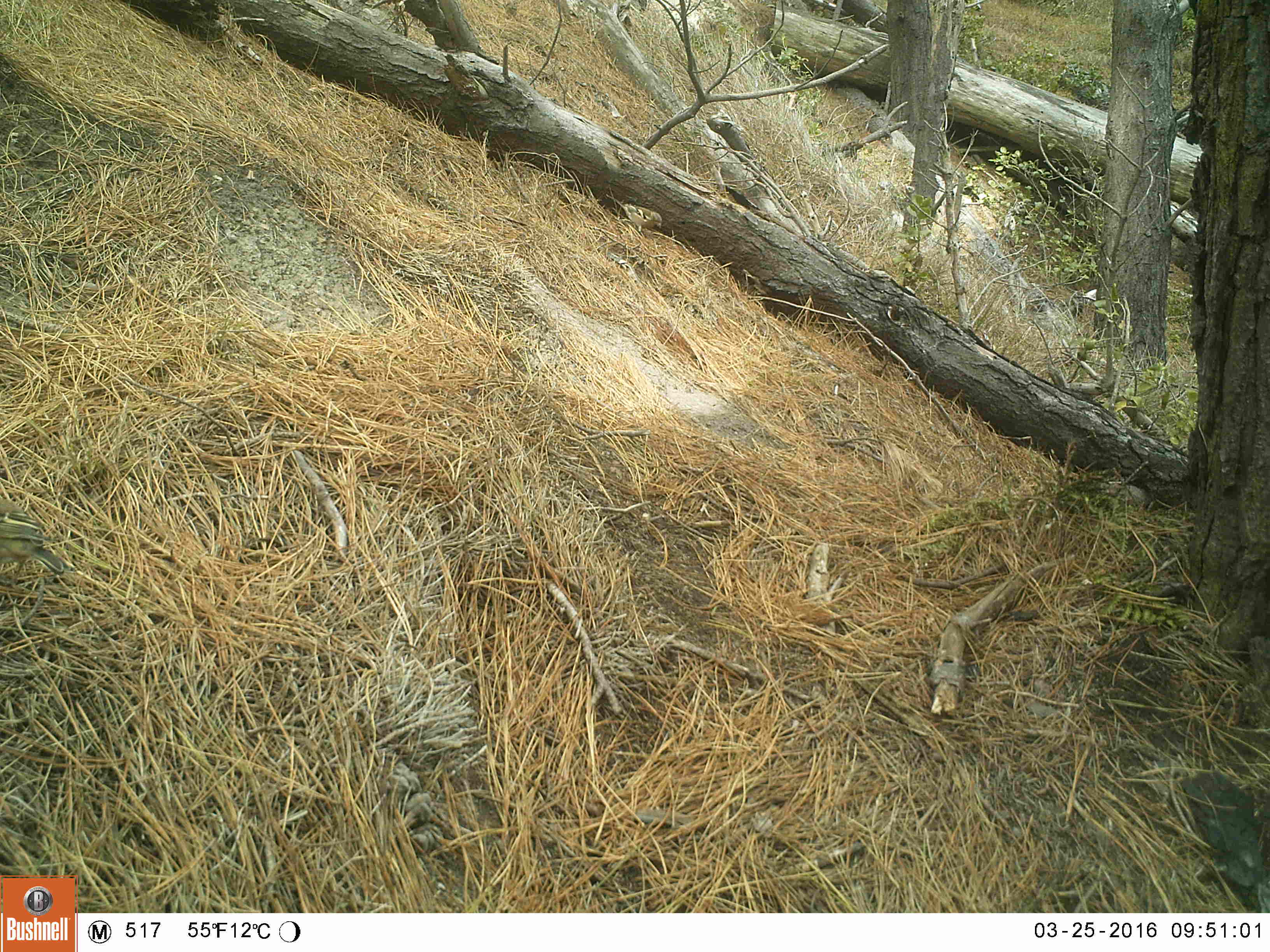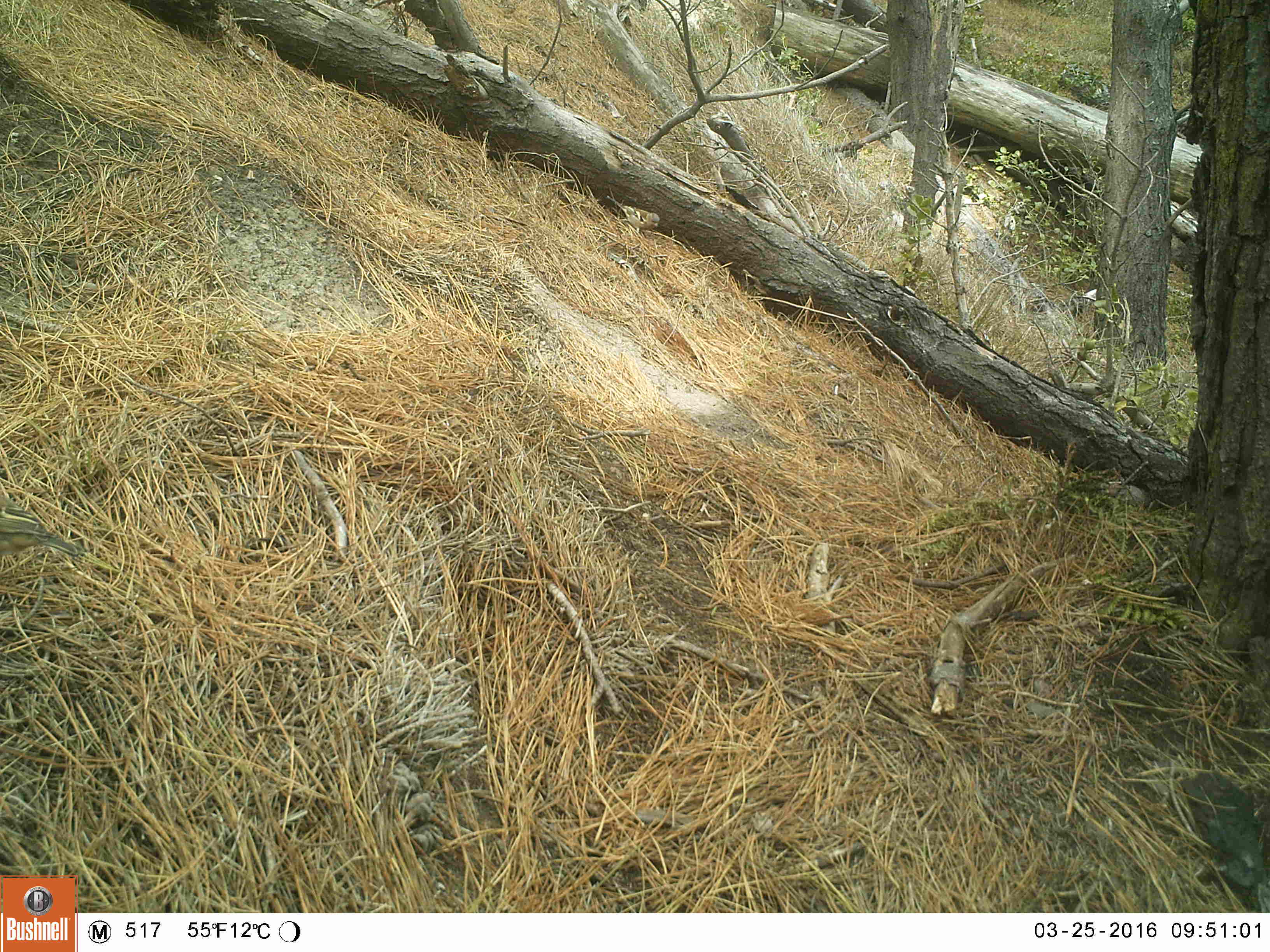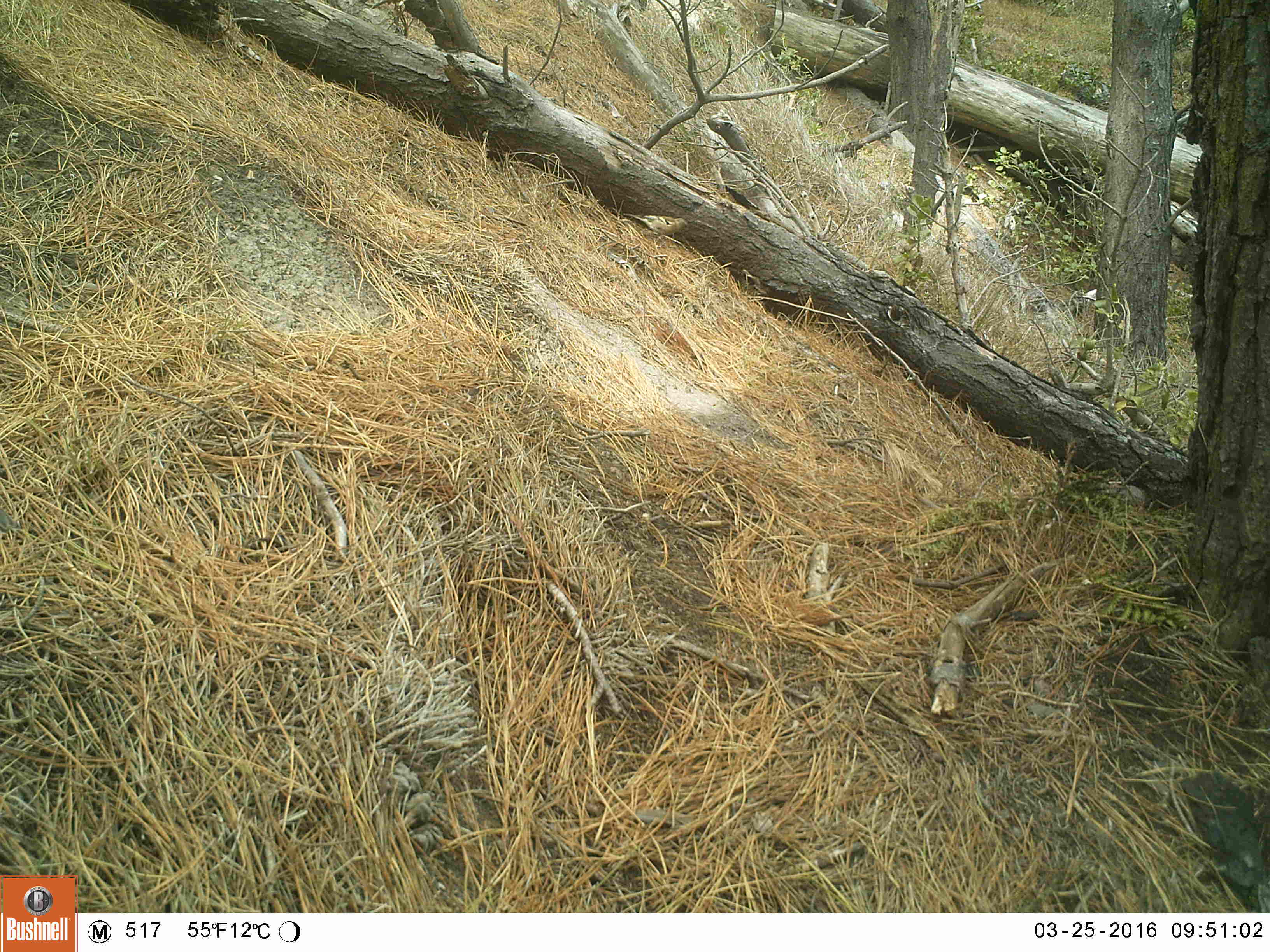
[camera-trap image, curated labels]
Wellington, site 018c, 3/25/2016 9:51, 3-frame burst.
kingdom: Animalia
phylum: Chordata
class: Aves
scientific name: Aves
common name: bird